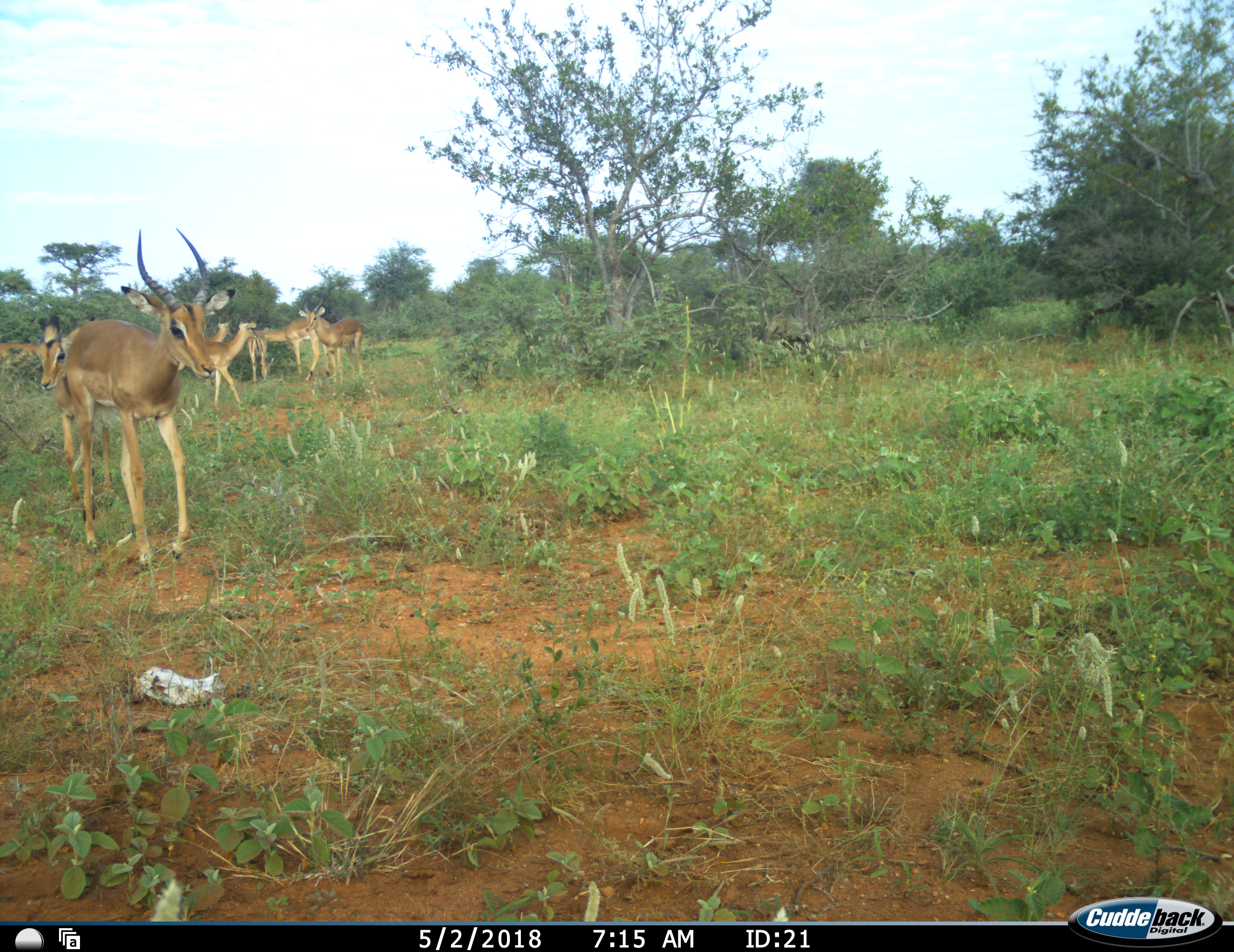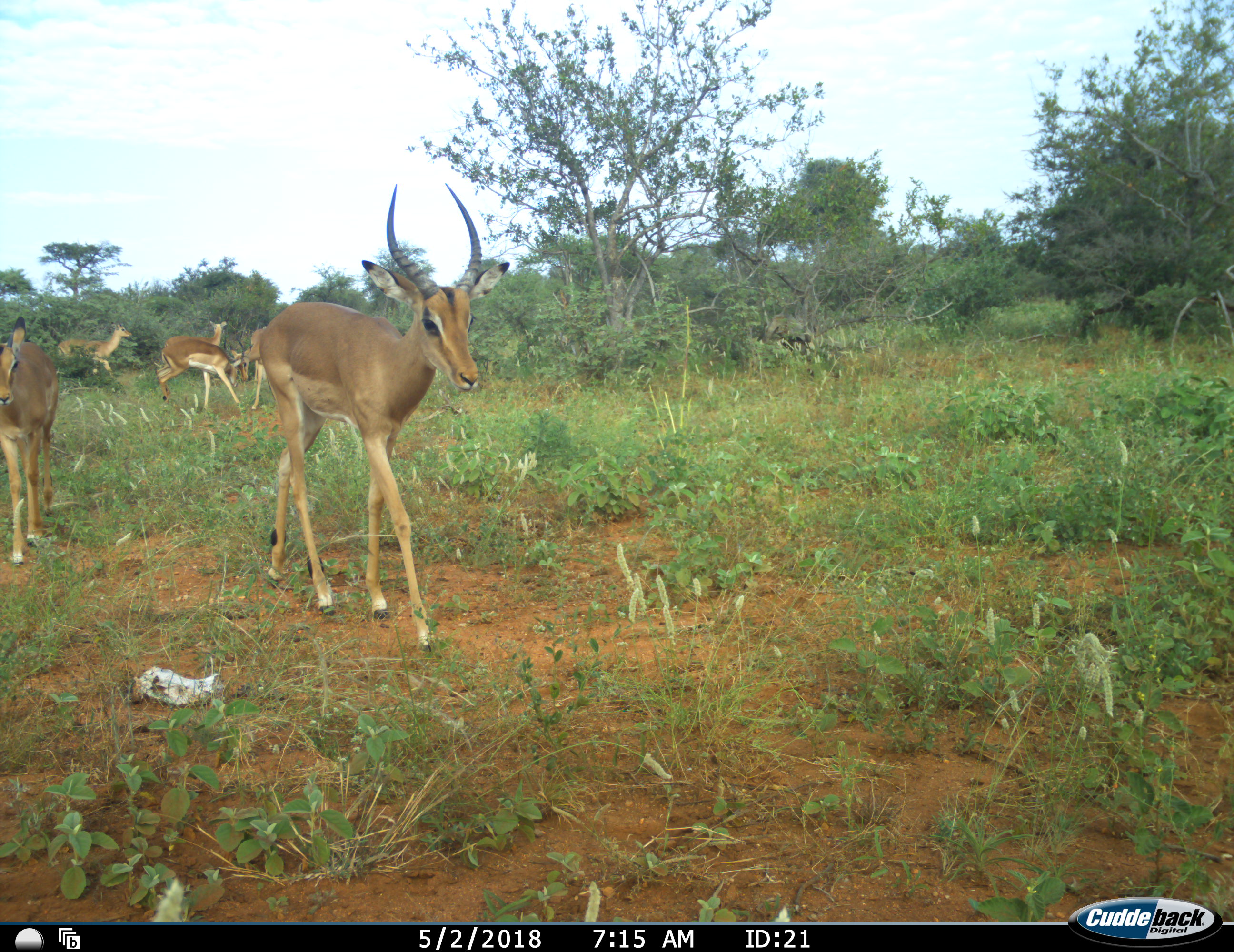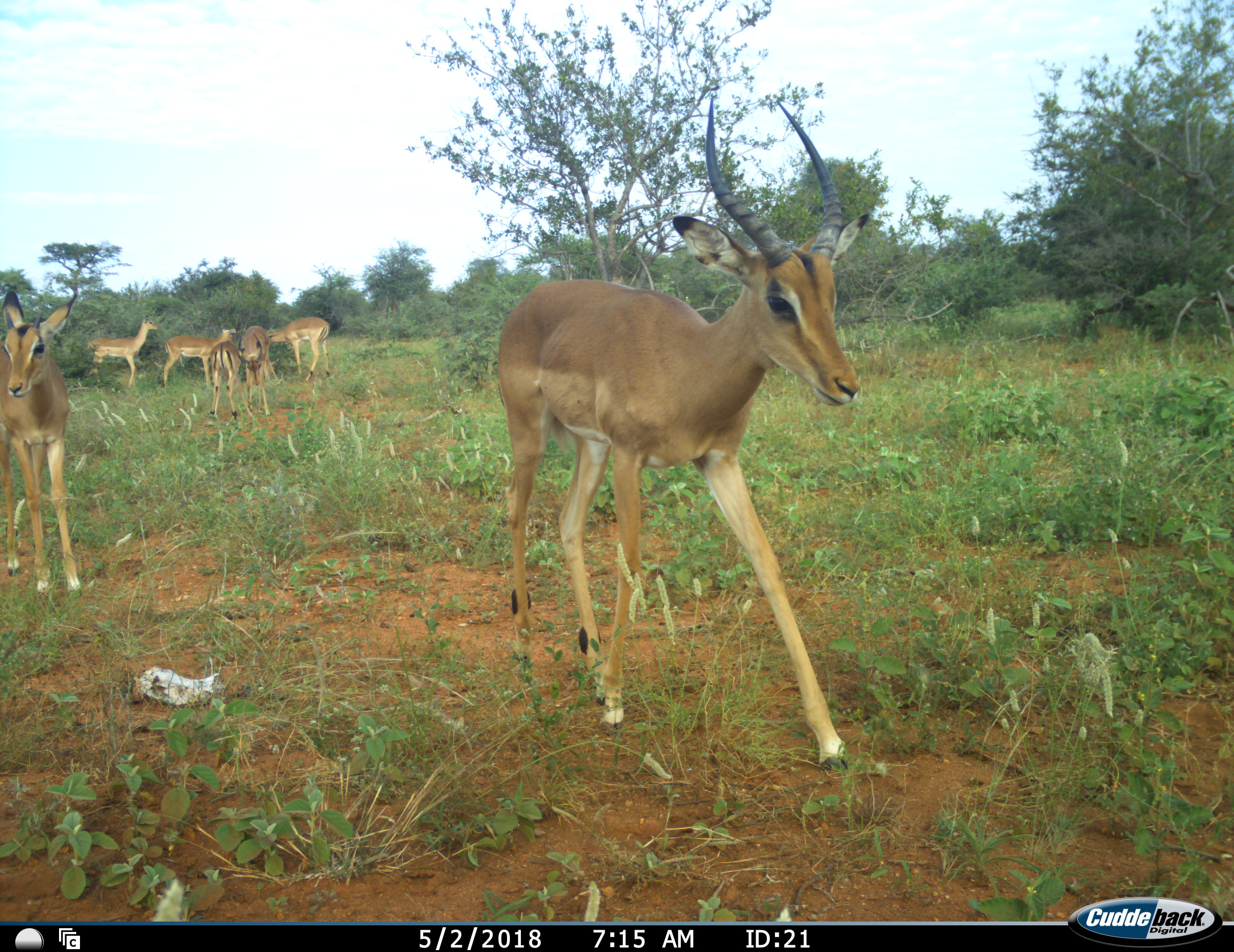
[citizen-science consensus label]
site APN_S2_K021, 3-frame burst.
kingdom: Animalia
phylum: Chordata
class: Mammalia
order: Artiodactyla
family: Bovidae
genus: Aepyceros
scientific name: Aepyceros melampus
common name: impala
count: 7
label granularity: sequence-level